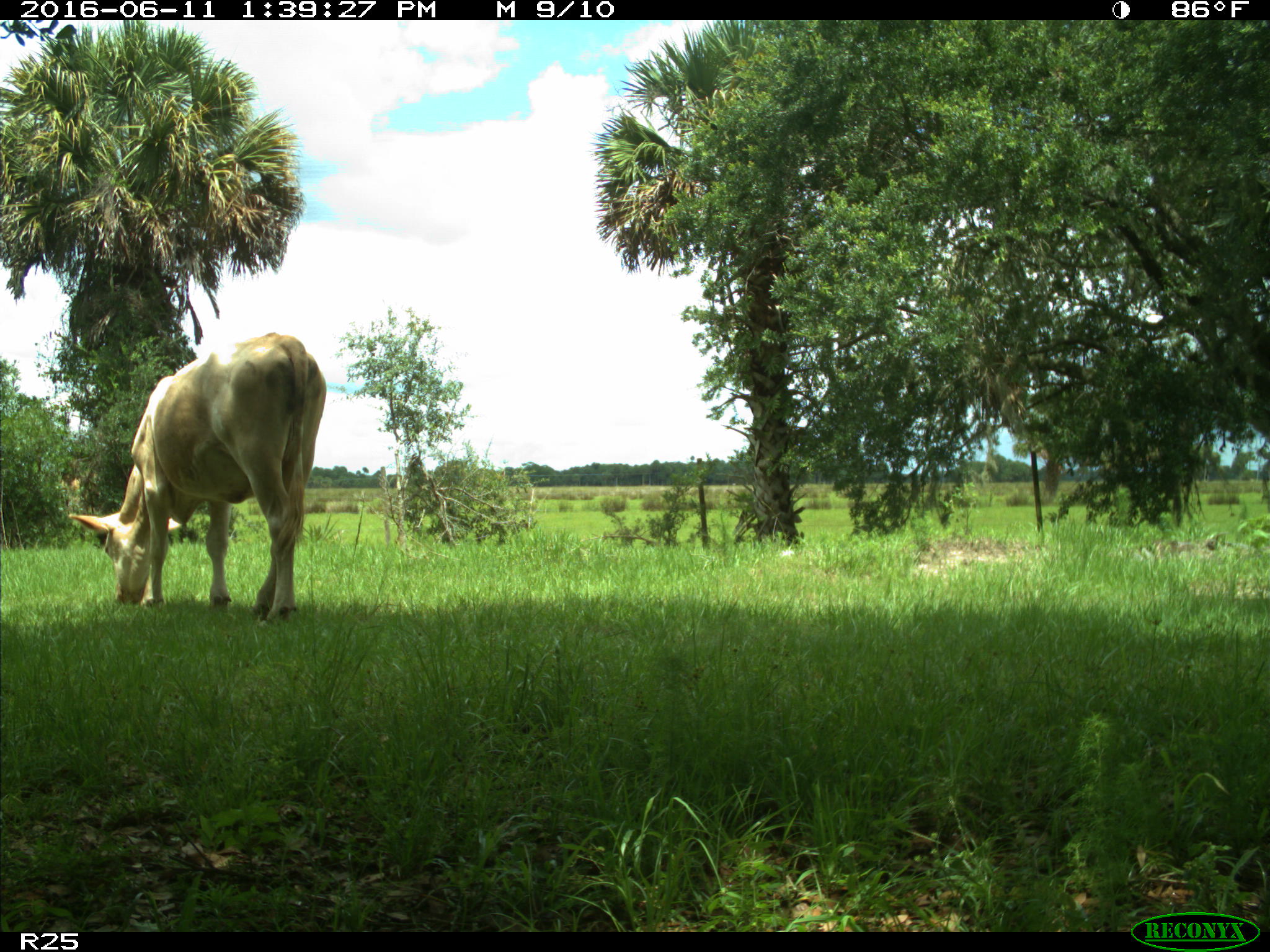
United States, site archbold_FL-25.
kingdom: Animalia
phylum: Chordata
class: Mammalia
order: Artiodactyla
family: Bovidae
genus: Bos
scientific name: Bos taurus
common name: domestic cow